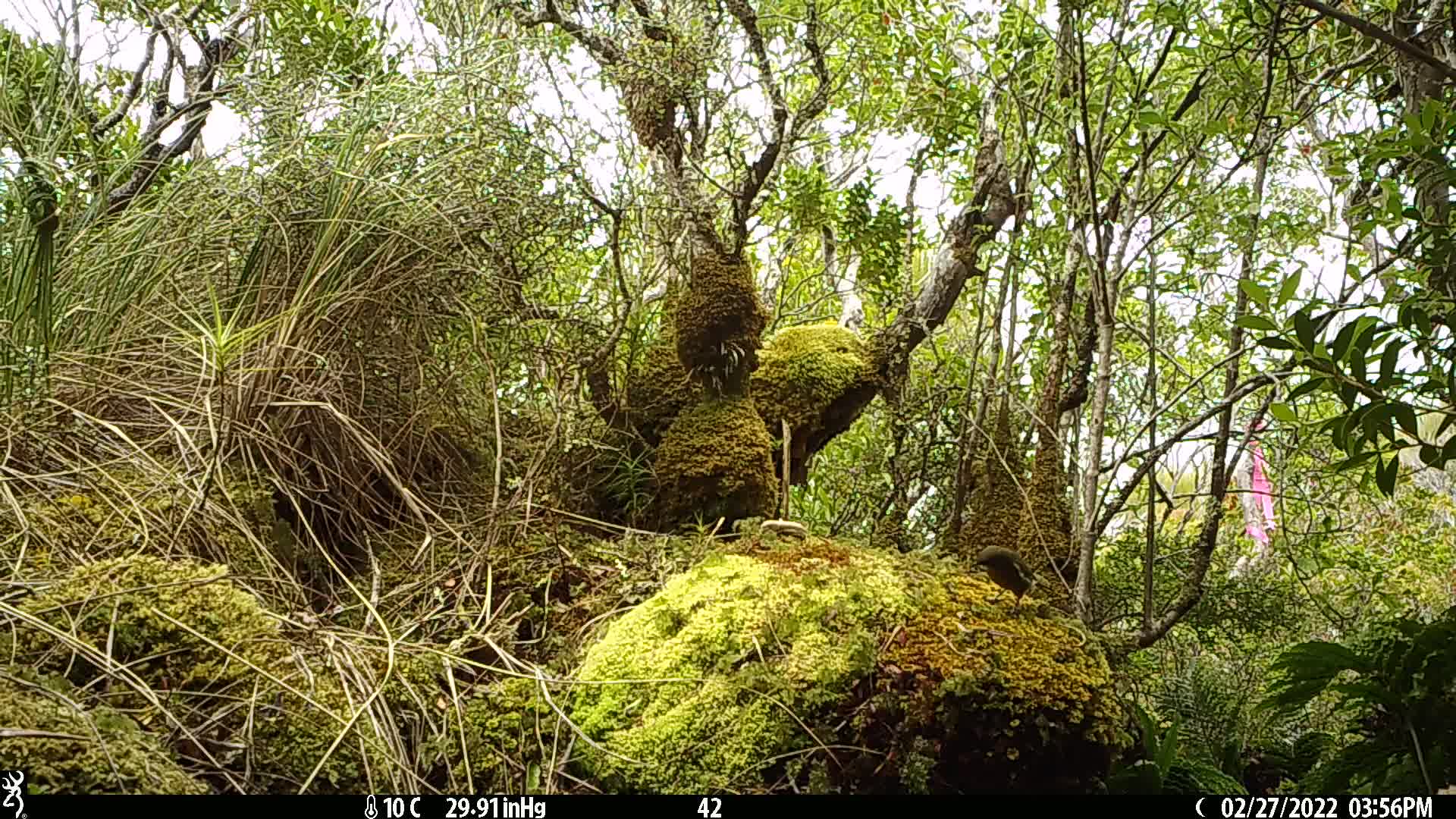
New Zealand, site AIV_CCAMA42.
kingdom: Animalia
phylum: Chordata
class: Aves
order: Passeriformes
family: Meliphagidae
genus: Anthornis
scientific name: Anthornis melanura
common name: new zealand bellbird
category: bellbird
Bellbird (new zealand bellbird) (Anthornis melanura).